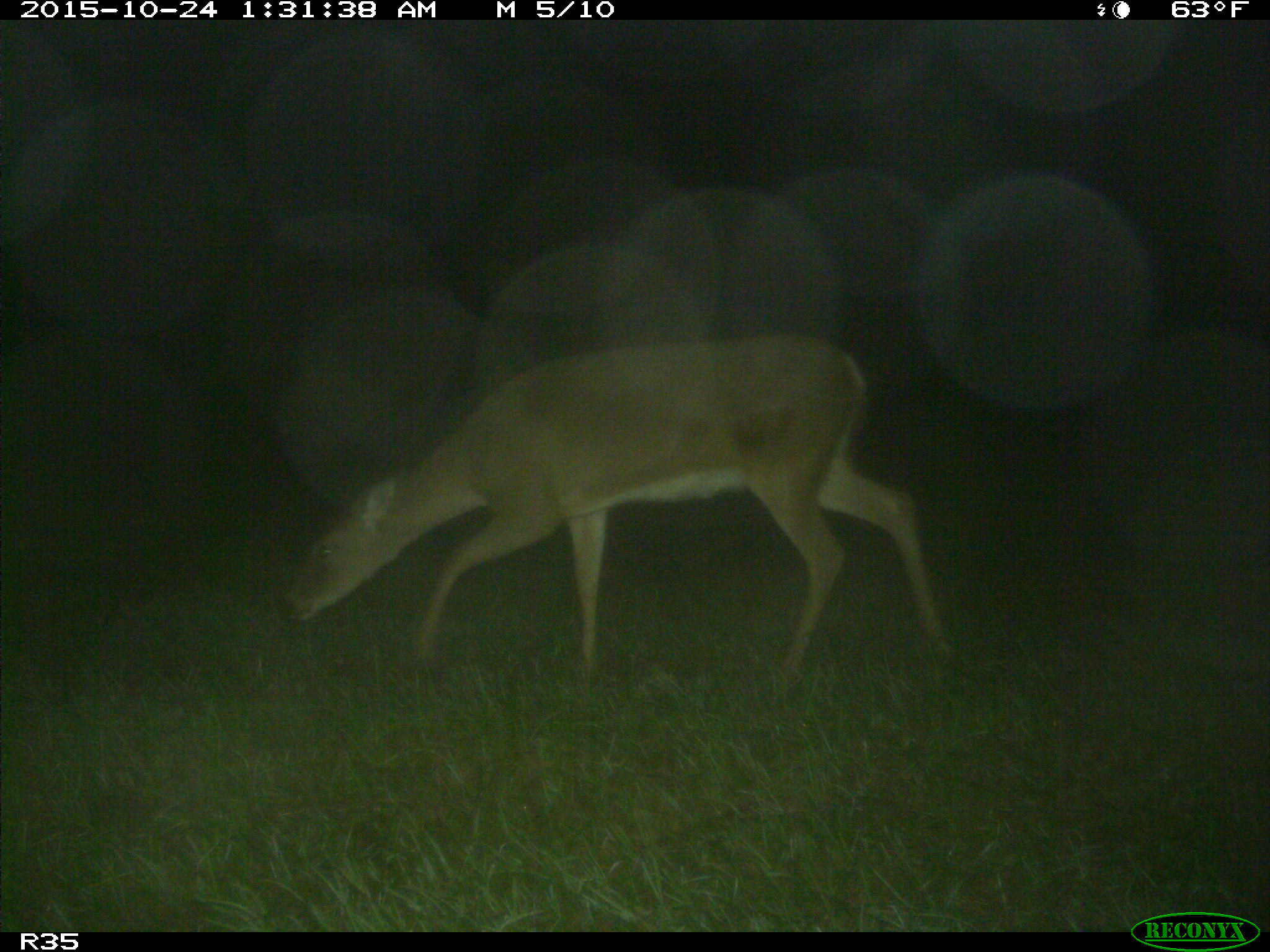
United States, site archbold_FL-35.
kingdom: Animalia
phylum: Chordata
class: Mammalia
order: Artiodactyla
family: Cervidae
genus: Odocoileus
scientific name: Odocoileus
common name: deer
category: unidentified deer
Unidentified deer (deer) (Odocoileus).